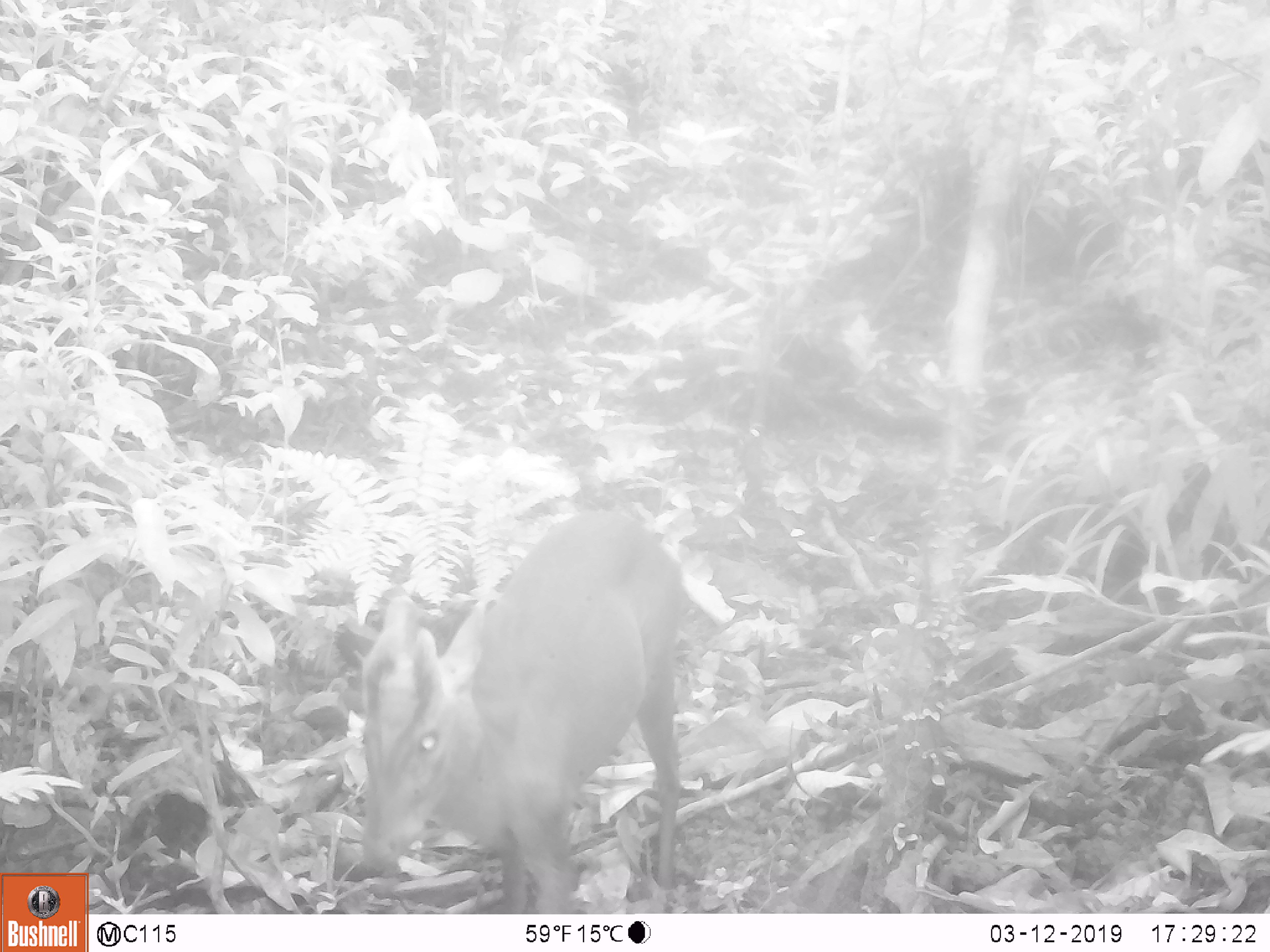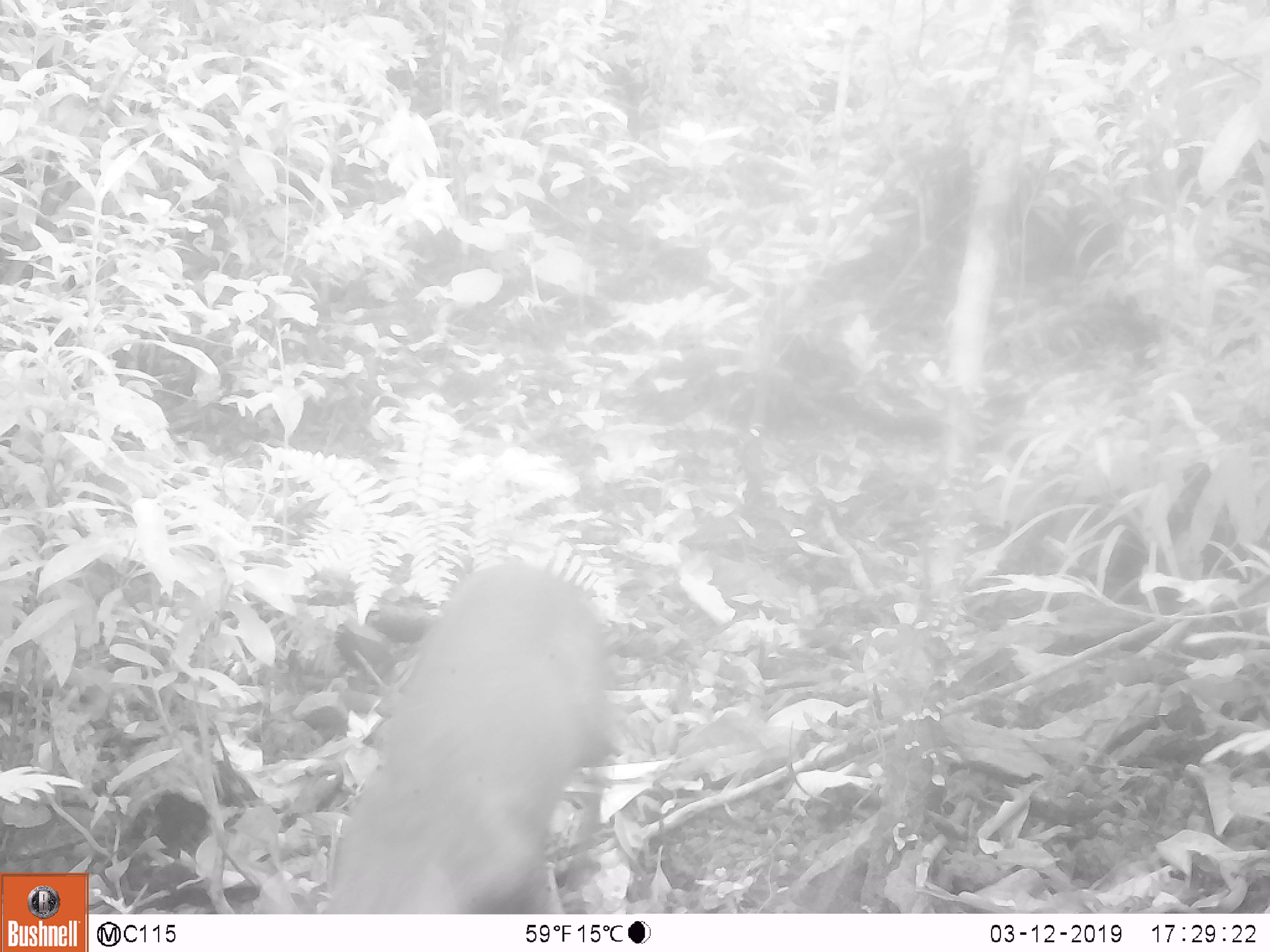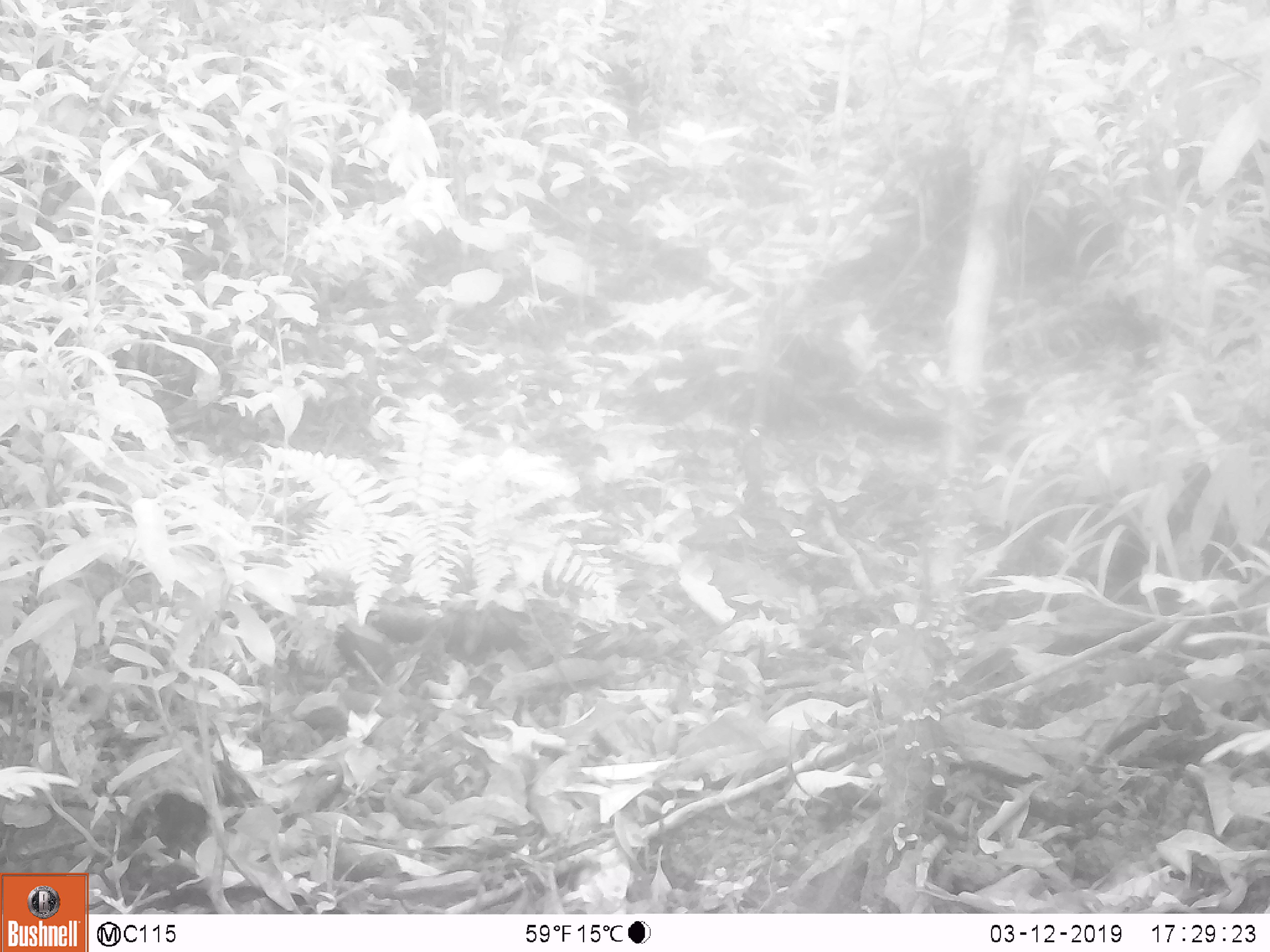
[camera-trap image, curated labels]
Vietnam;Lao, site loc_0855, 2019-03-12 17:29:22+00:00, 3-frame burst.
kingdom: Animalia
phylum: Chordata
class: Mammalia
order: Artiodactyla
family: Cervidae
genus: Muntiacus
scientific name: Muntiacus rooseveltorum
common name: roosevelt's muntjac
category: roosevelts muntjac group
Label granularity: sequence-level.